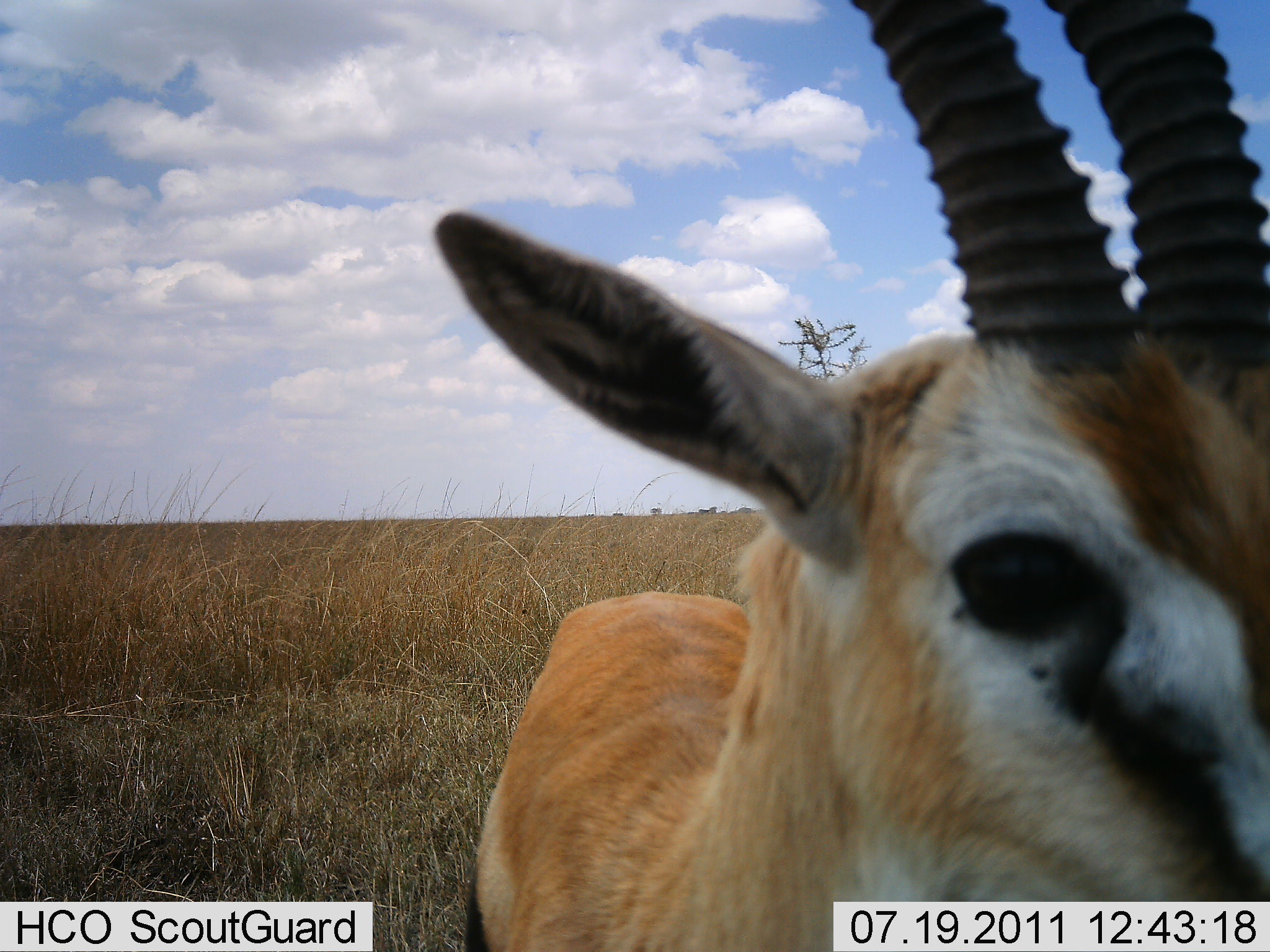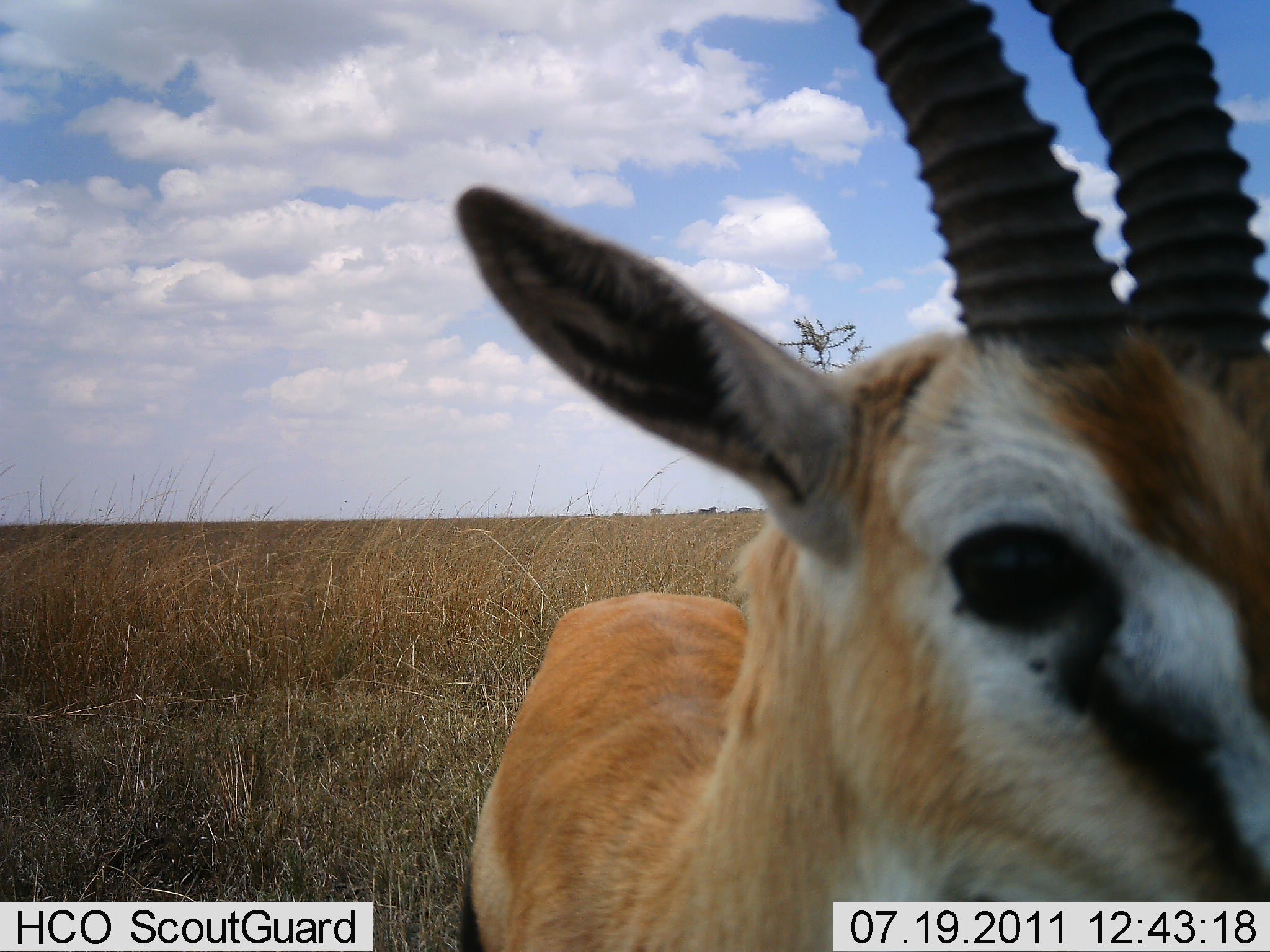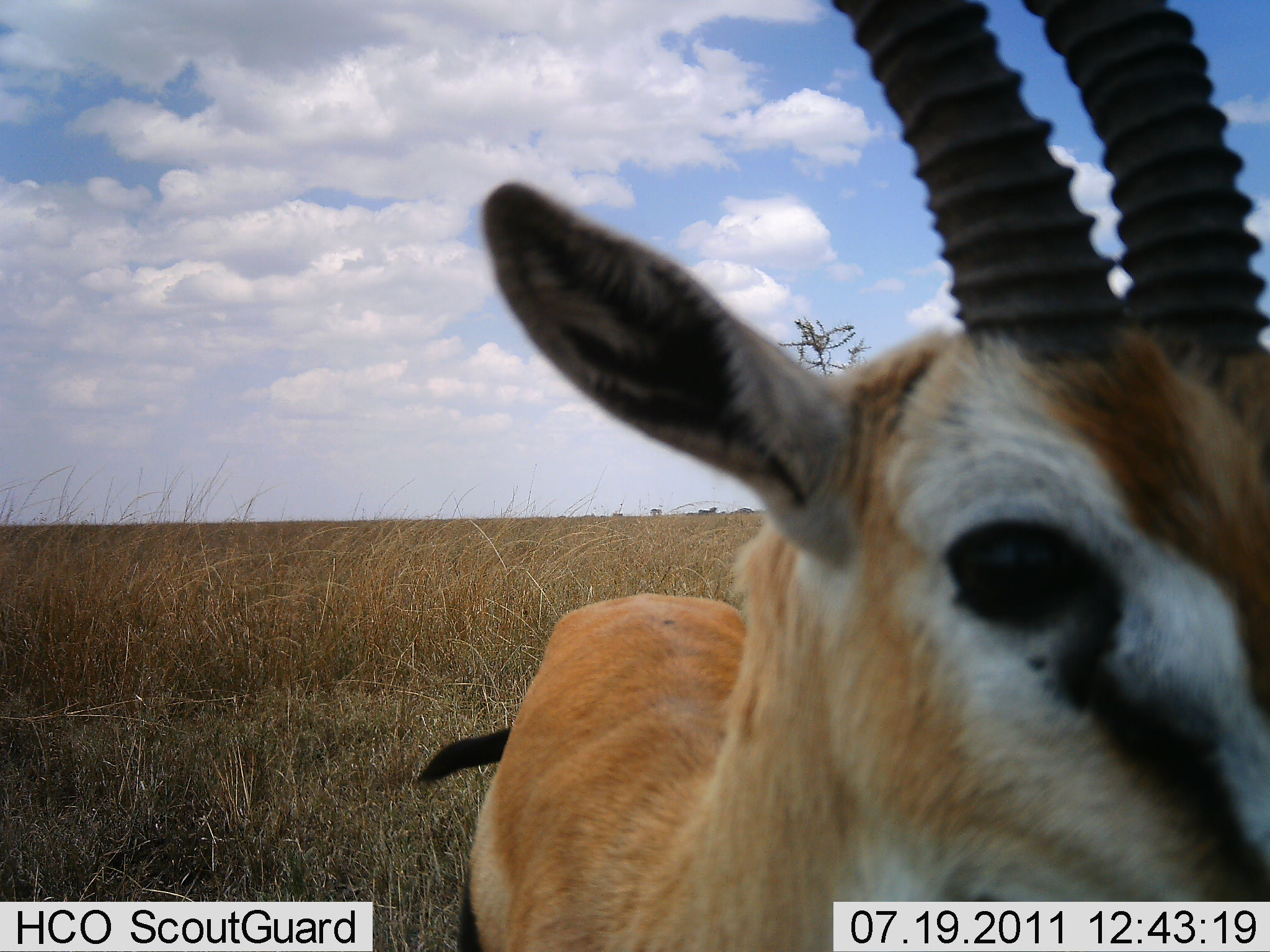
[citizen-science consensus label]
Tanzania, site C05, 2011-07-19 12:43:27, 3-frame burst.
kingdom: Animalia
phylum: Chordata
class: Mammalia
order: Artiodactyla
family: Bovidae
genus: Eudorcas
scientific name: Eudorcas thomsonii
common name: thomson's gazelle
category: gazellethomsons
Gazellethomsons (thomson's gazelle) (Eudorcas thomsonii), count 1. Behavior (volunteer vote fractions): standing 100%, resting 0%, moving 0%, interacting 0%. Young present (vote fraction): 0%. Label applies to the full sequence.